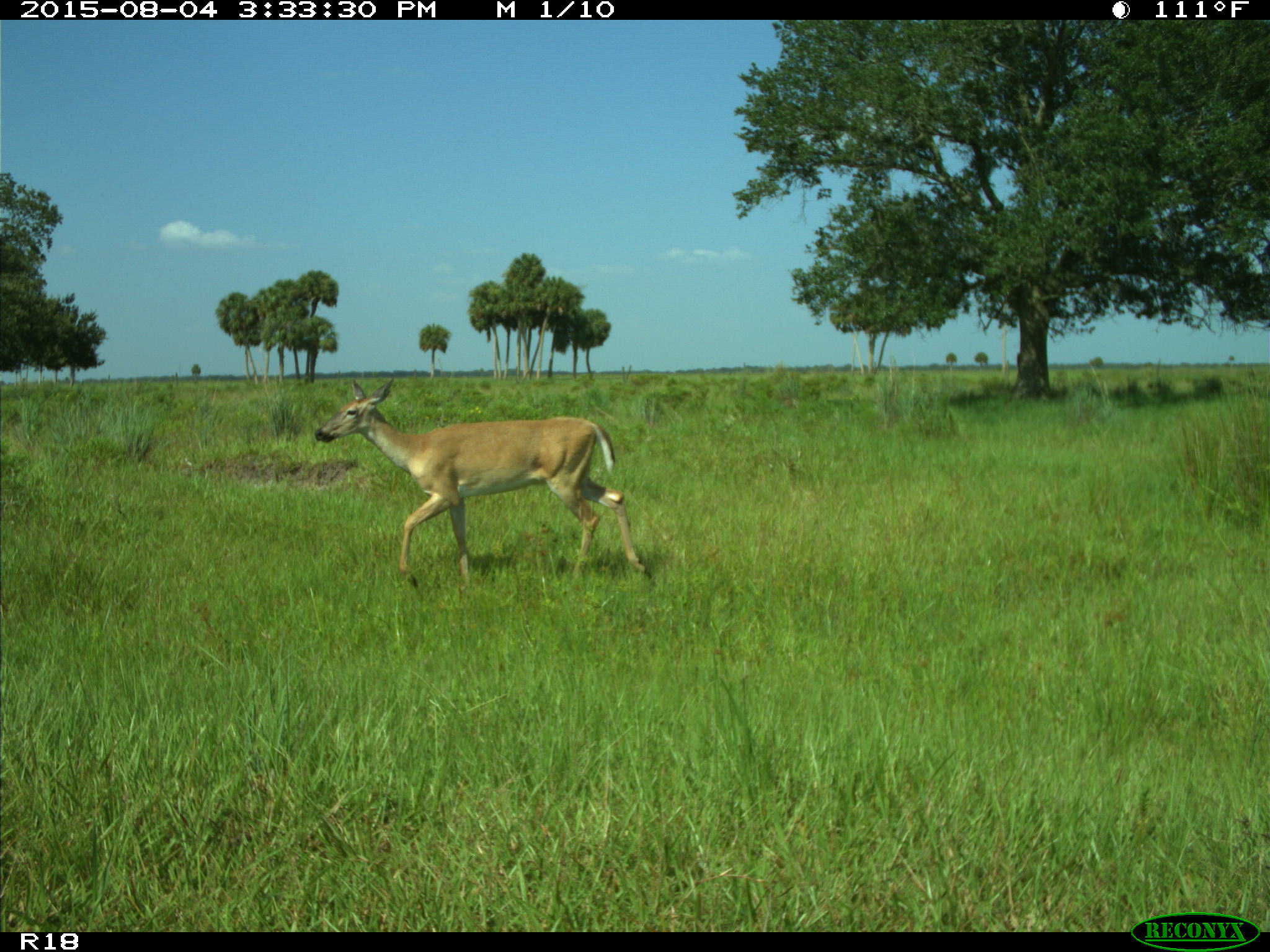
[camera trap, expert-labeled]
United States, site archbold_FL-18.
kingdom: Animalia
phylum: Chordata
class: Mammalia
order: Artiodactyla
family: Cervidae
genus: Odocoileus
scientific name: Odocoileus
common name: deer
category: unidentified deer